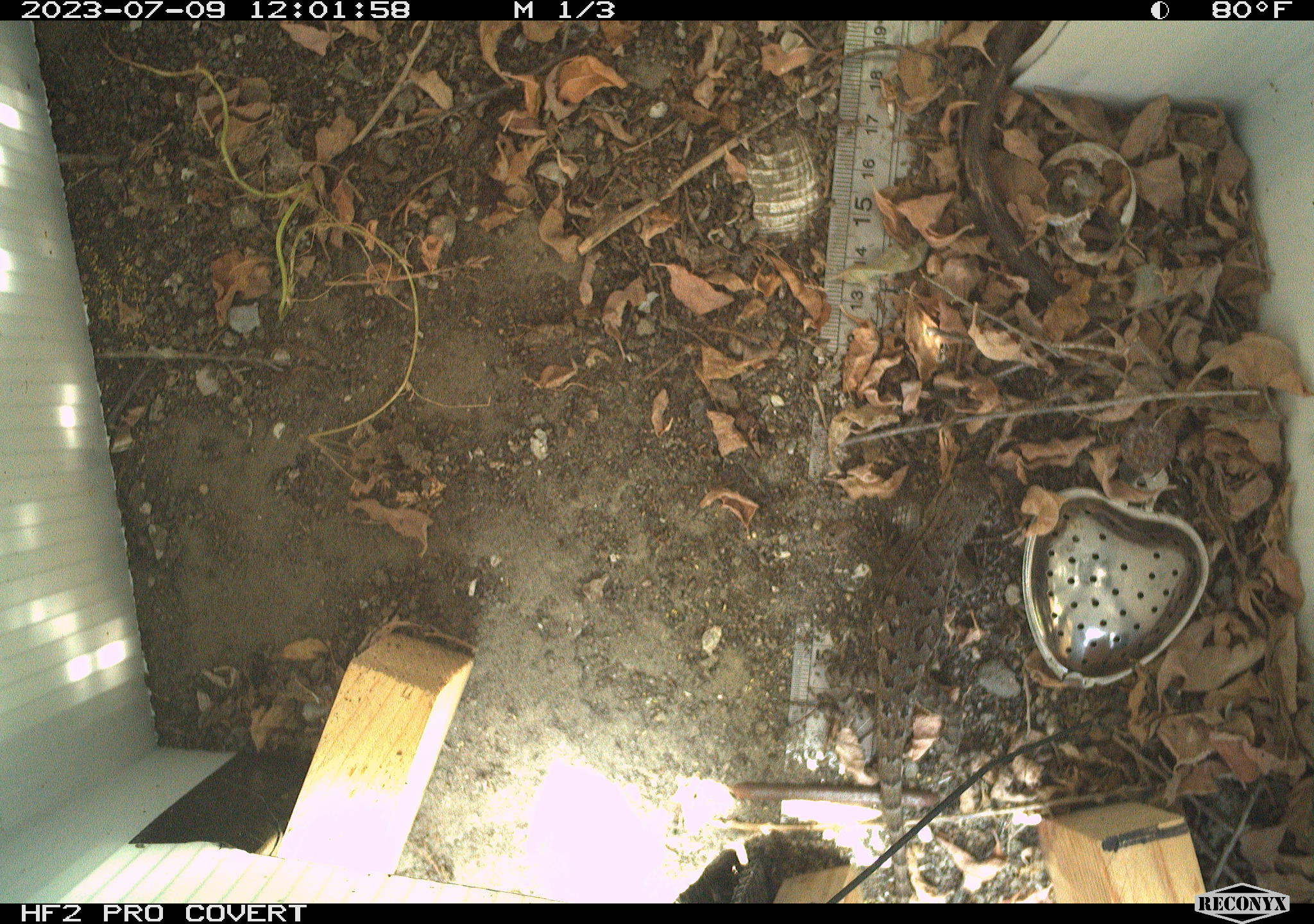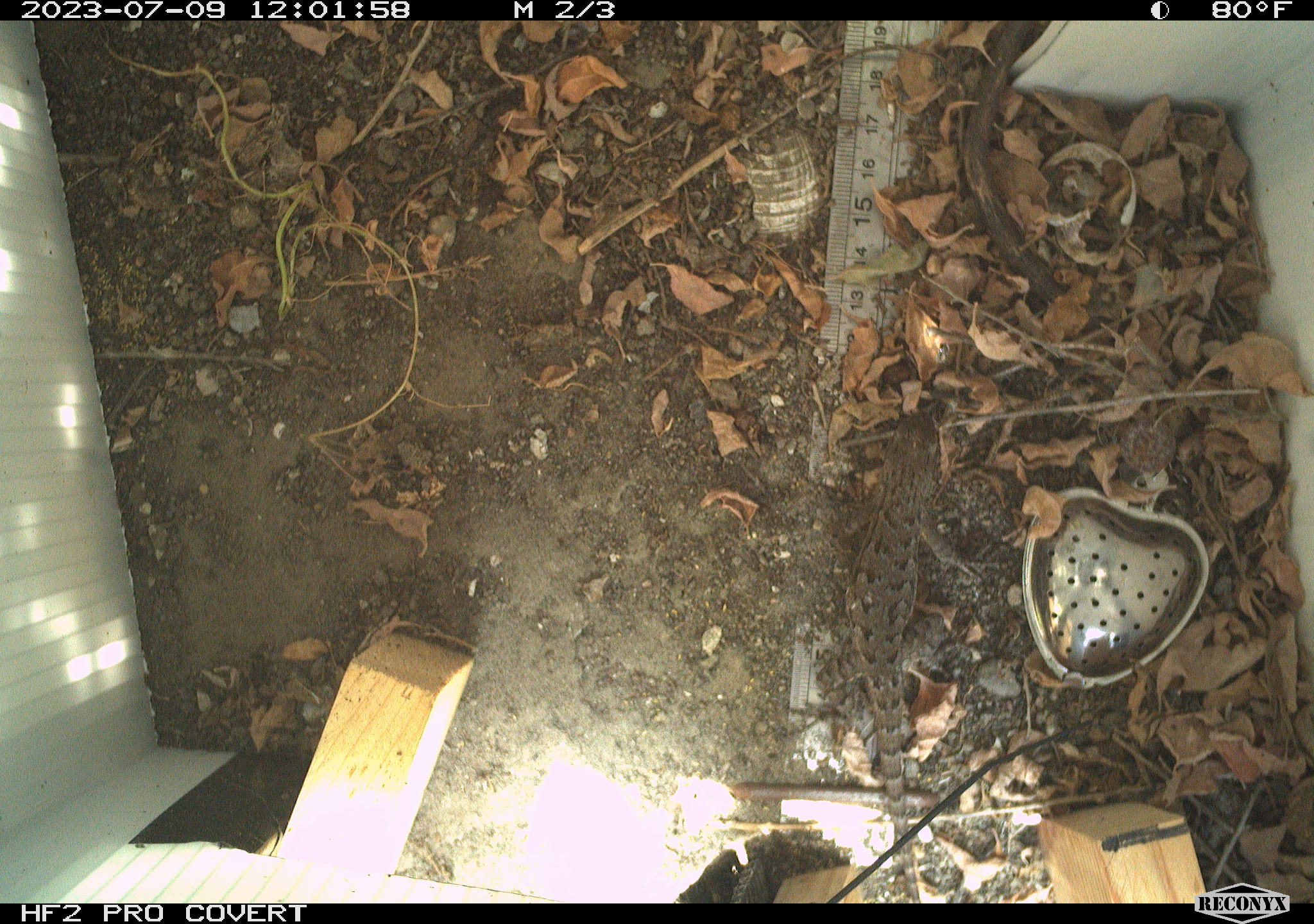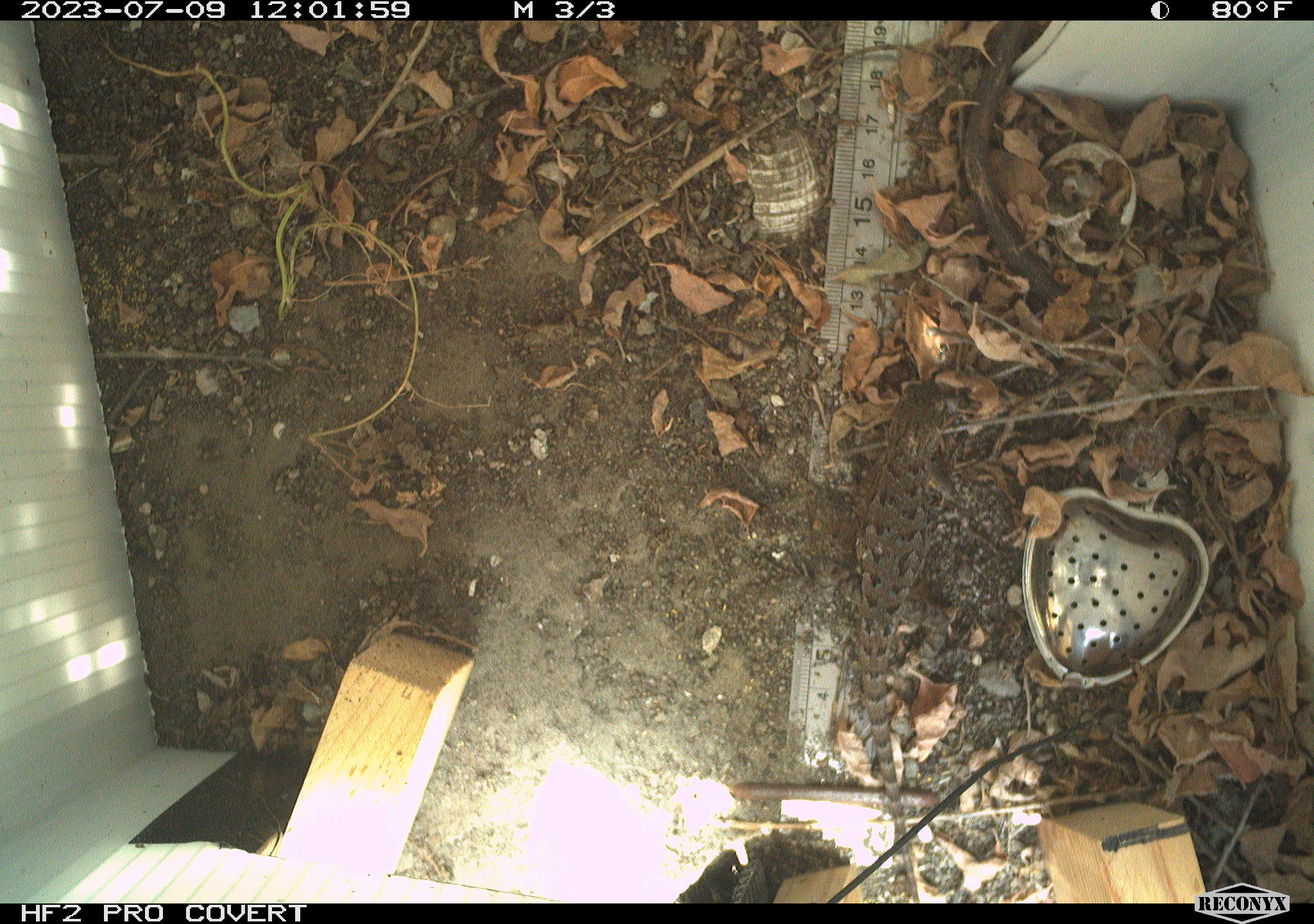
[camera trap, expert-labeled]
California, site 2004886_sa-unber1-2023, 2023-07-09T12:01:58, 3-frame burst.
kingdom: Animalia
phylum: Chordata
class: Reptilia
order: Squamata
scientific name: Squamata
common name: lizards and snakes